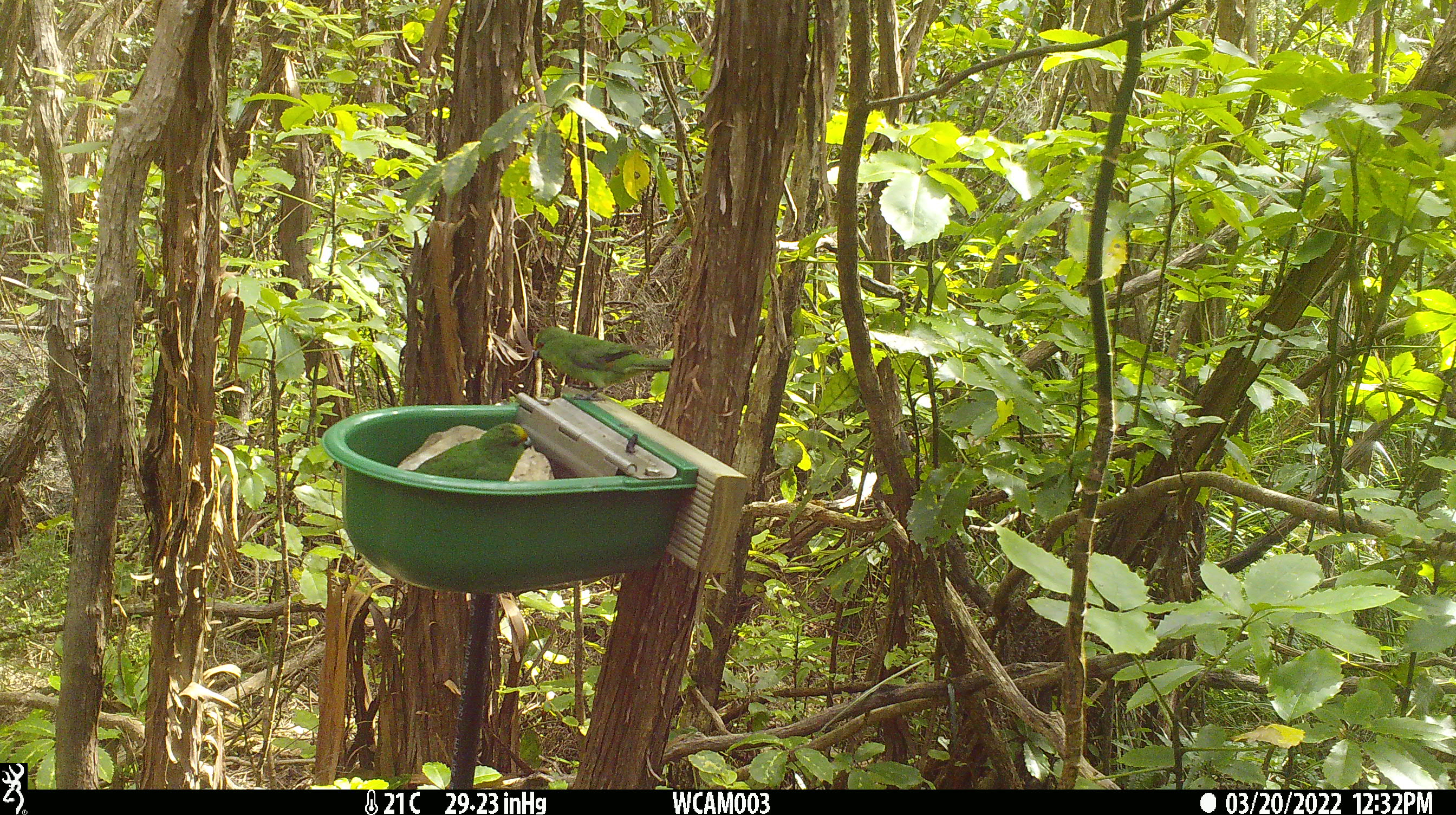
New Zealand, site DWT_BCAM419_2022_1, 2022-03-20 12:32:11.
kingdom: Animalia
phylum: Chordata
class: Aves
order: Psittaciformes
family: Psittaculidae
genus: Cyanoramphus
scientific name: Cyanoramphus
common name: parakeet